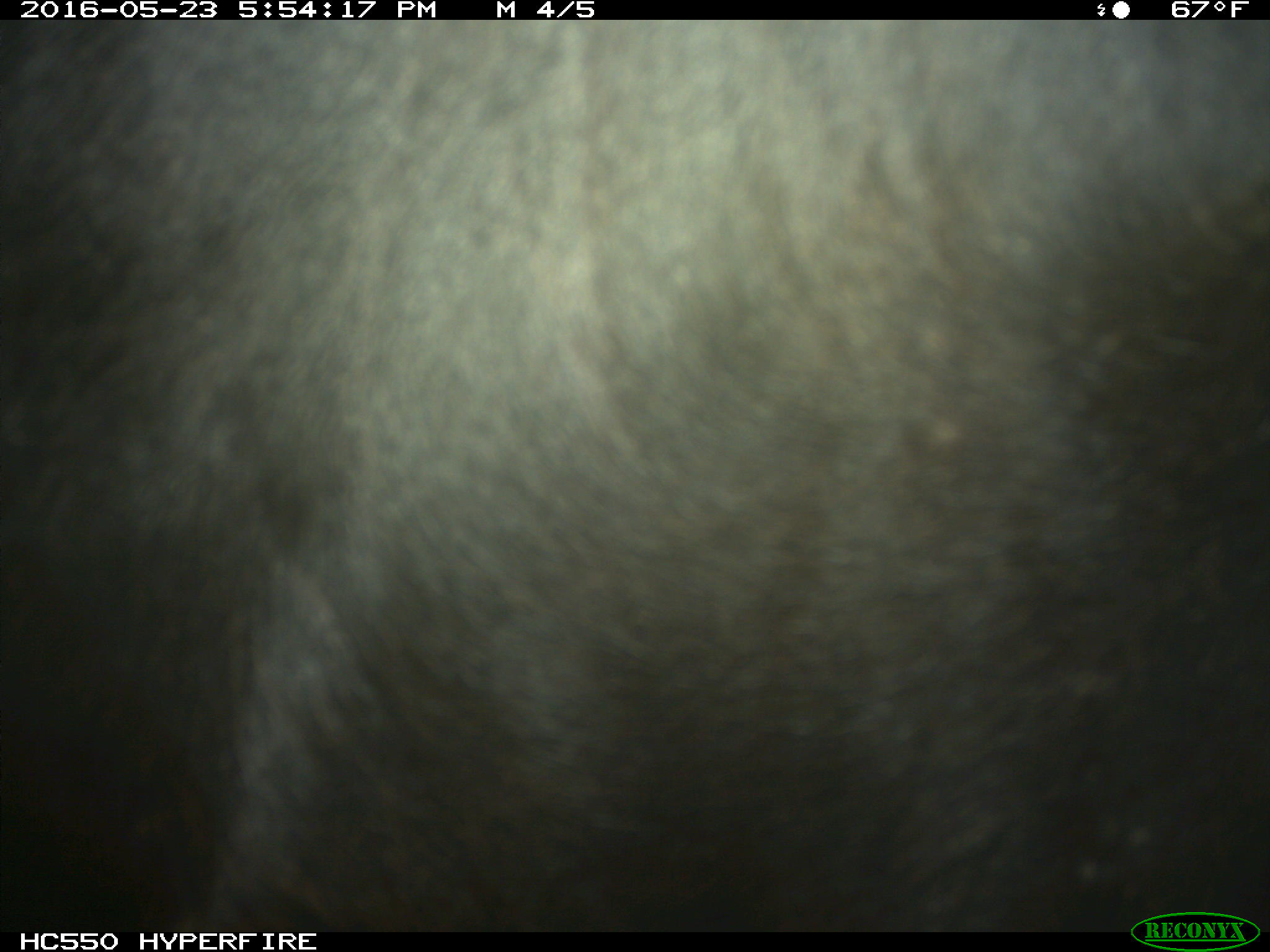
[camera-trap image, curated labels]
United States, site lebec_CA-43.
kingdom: Animalia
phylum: Chordata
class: Mammalia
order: Artiodactyla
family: Bovidae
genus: Bos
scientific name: Bos taurus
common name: domestic cow